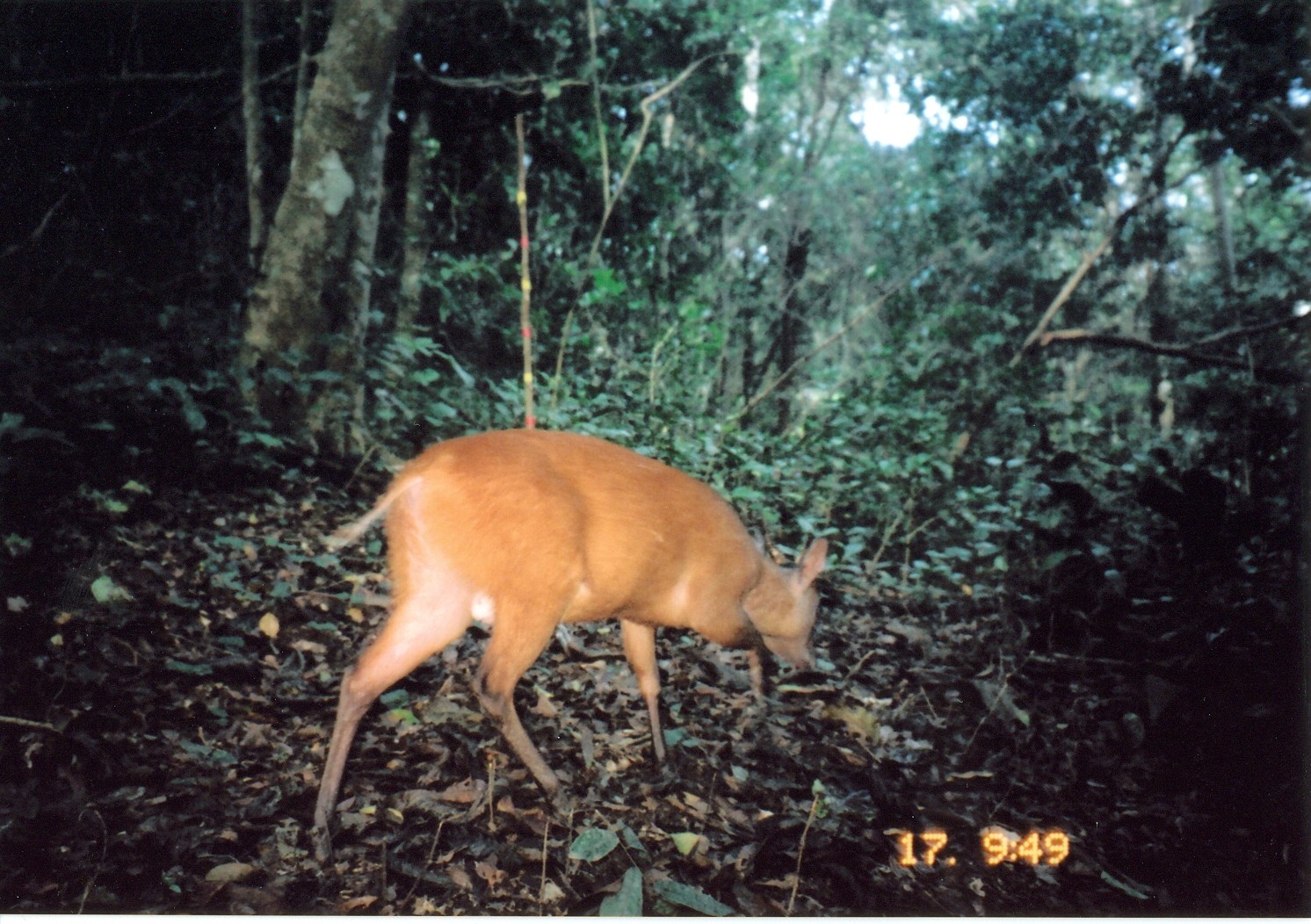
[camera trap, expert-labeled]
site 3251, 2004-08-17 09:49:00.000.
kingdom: Animalia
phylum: Chordata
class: Mammalia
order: Artiodactyla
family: Bovidae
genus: Cephalophus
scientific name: Cephalophus harveyi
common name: harvey's duiker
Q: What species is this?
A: Cephalophus harveyi (harvey's duiker).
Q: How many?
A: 1.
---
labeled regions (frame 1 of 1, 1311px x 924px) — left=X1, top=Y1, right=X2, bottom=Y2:
cephalophus harveyi: left=307, top=429, right=829, bottom=867